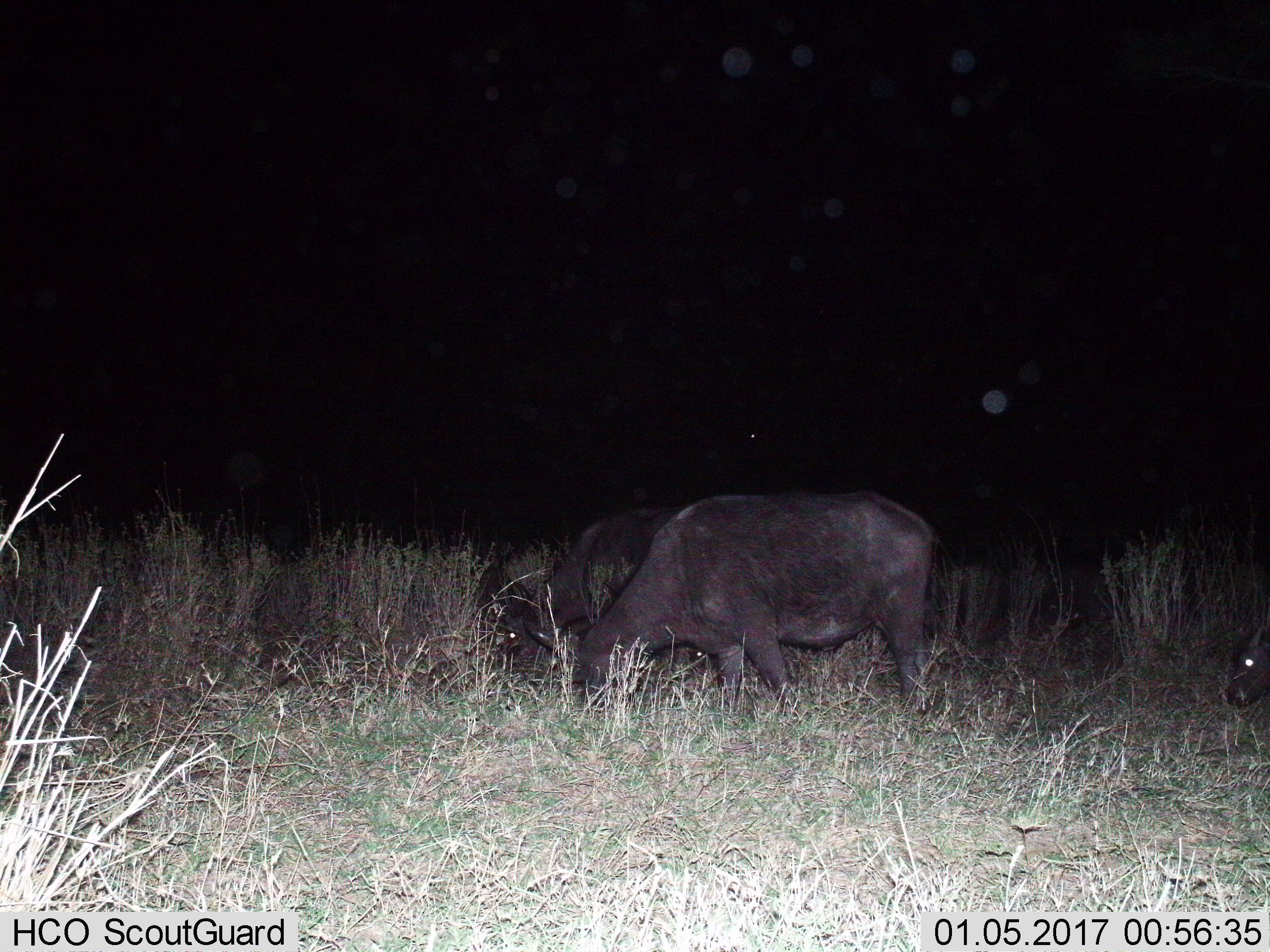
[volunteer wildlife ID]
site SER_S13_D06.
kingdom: Animalia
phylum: Chordata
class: Mammalia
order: Artiodactyla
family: Bovidae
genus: Syncerus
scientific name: Syncerus caffer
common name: african buffalo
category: buffalo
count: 3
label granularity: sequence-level